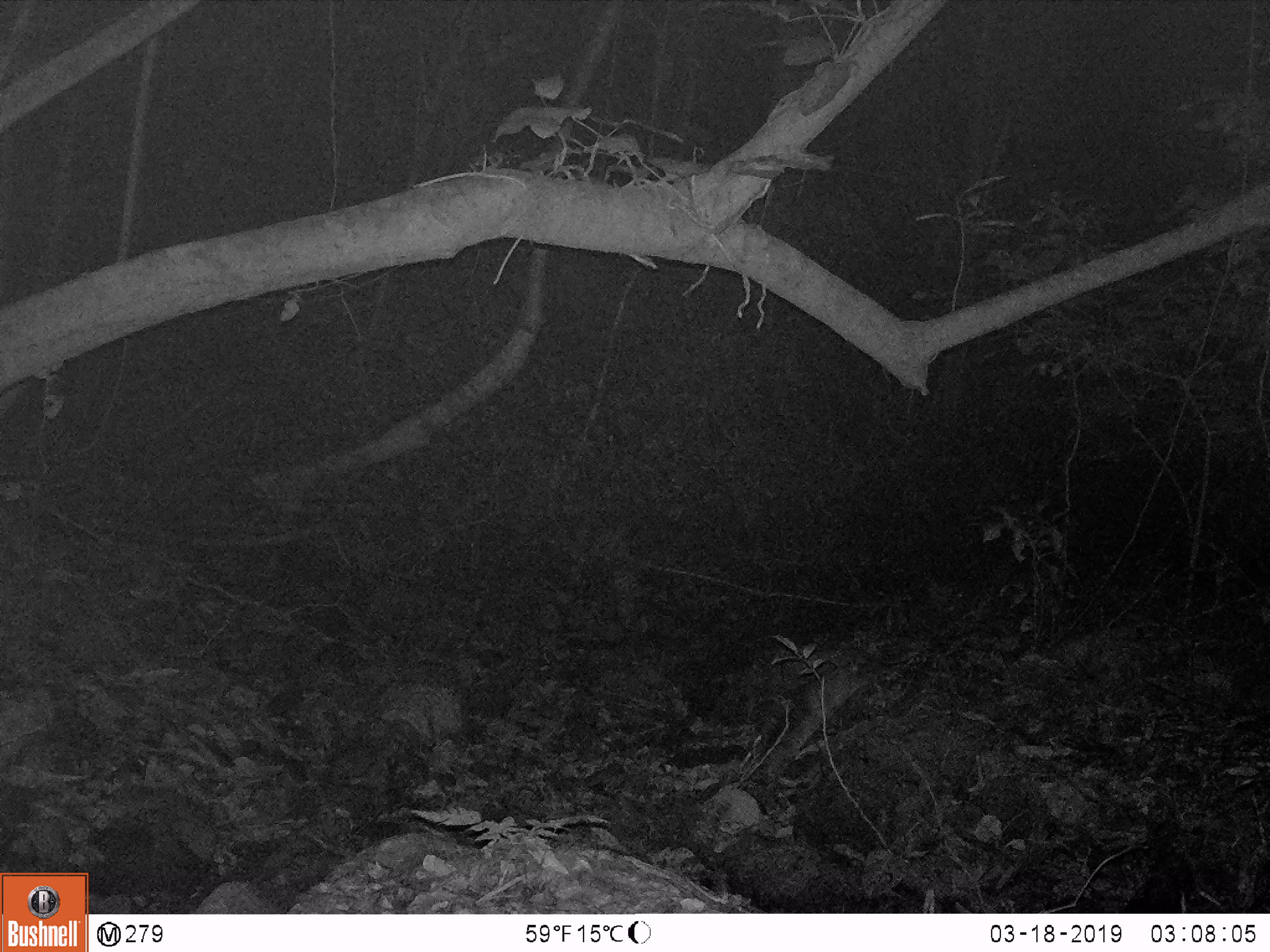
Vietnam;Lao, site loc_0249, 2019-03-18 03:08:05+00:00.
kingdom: Animalia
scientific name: Animalia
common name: animal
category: unidentified animal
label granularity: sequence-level